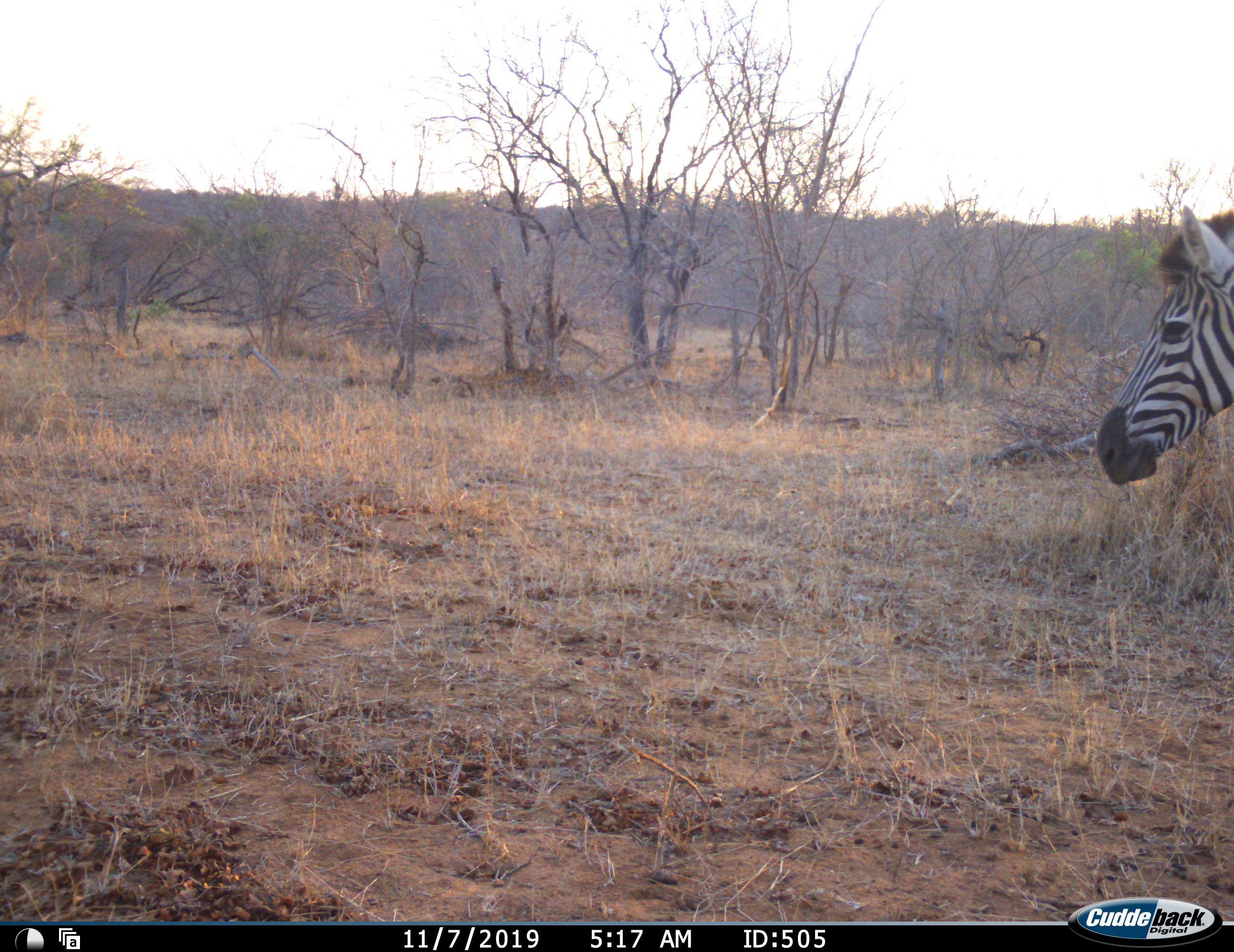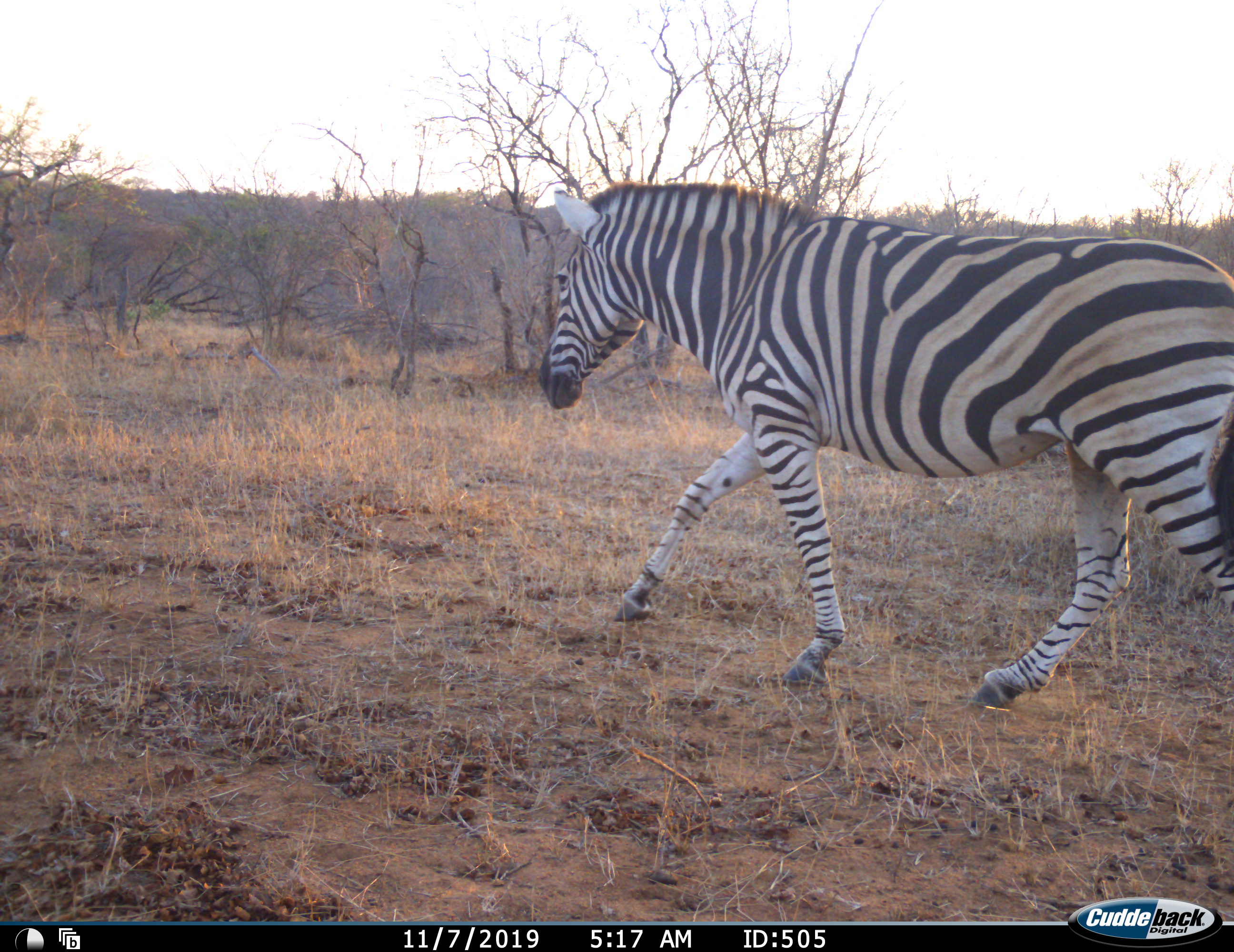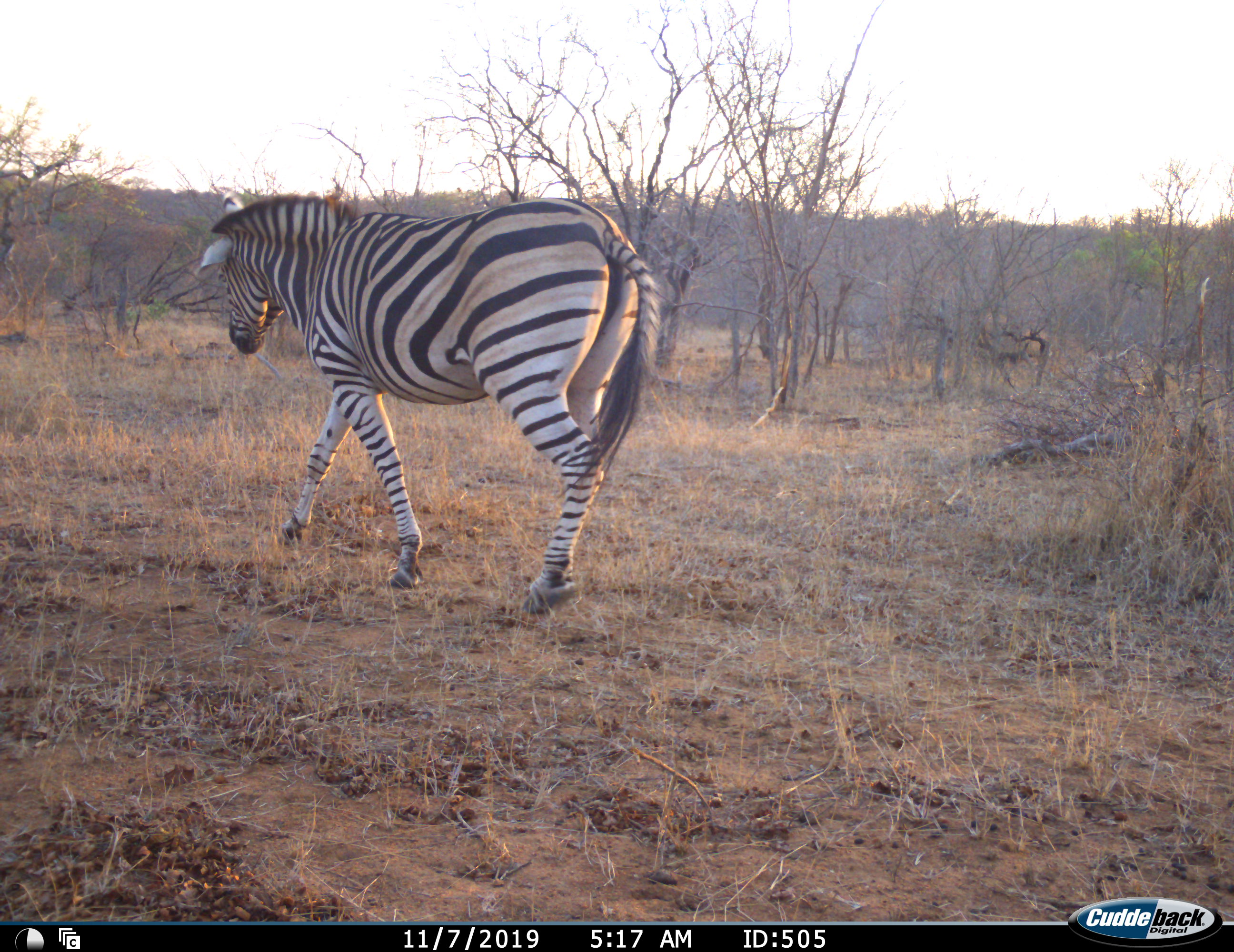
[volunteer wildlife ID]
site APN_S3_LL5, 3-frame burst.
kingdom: Animalia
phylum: Chordata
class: Mammalia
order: Perissodactyla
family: Equidae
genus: Equus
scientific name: Equus quagga burchellii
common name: burchell's zebra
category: zebraburchells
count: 1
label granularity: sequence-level